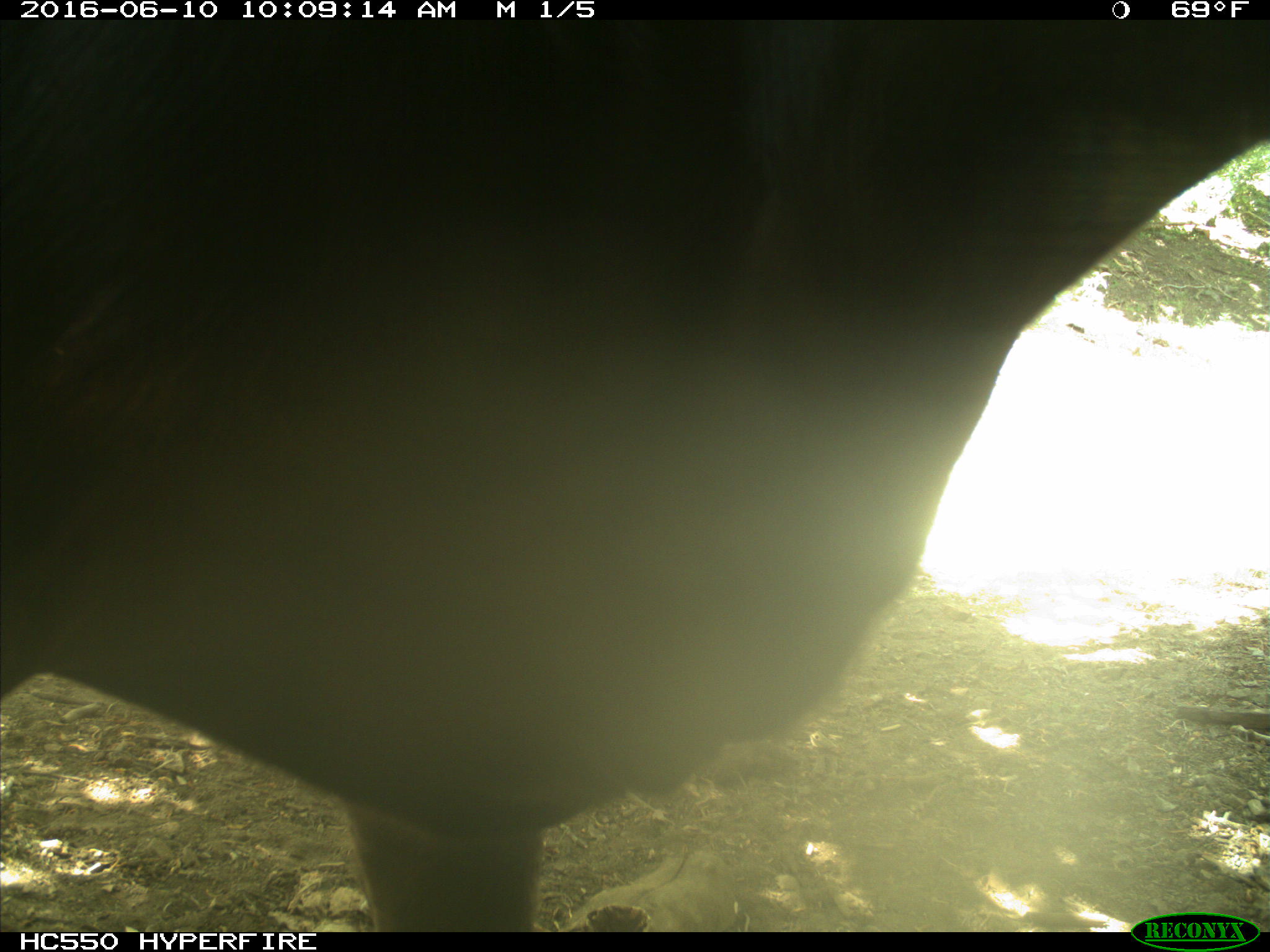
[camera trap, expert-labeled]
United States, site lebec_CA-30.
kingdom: Animalia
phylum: Chordata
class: Mammalia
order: Artiodactyla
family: Bovidae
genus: Bos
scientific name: Bos taurus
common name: domestic cow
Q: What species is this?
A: Bos taurus (domestic cow).